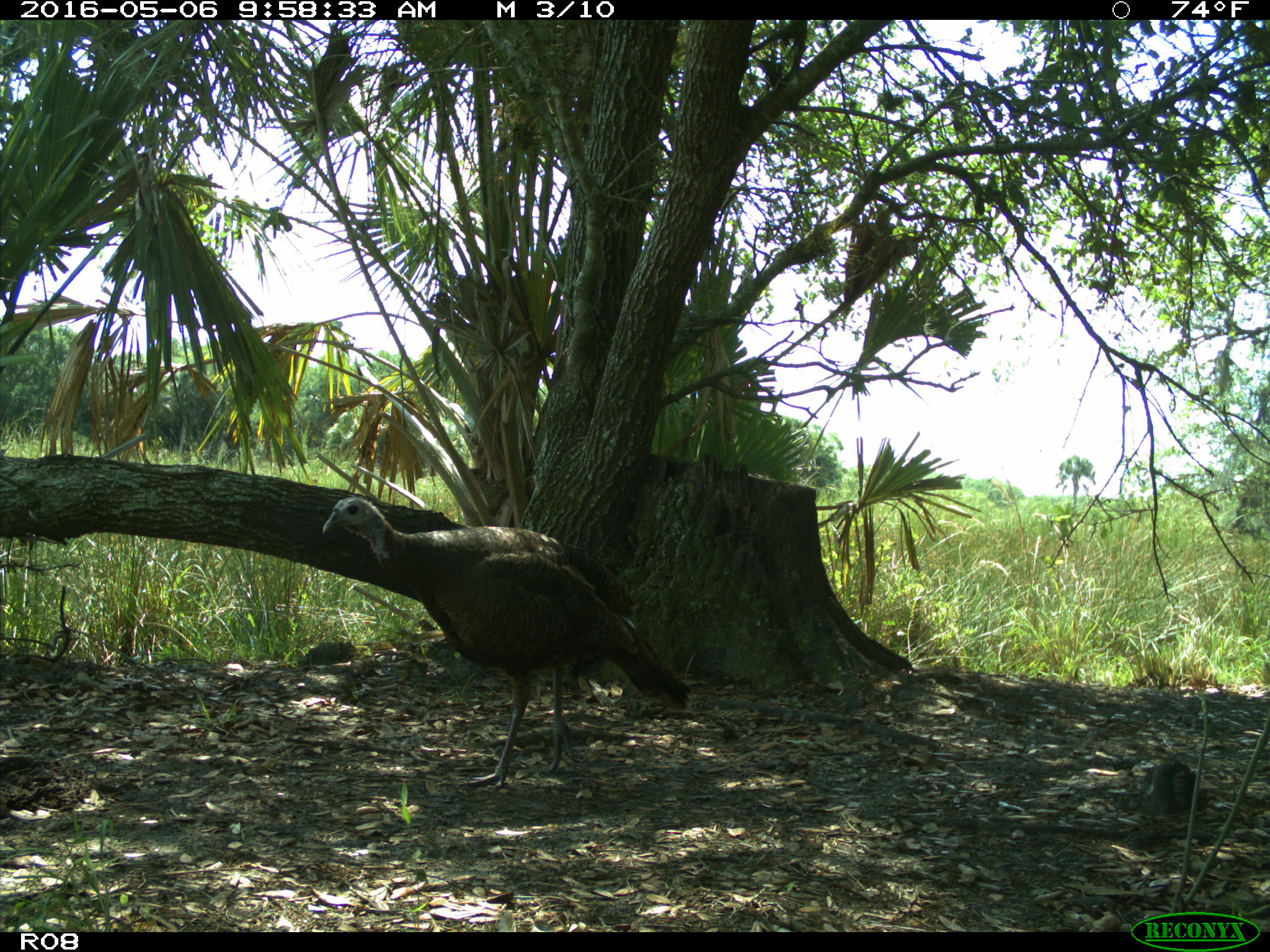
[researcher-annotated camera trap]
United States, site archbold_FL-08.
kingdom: Animalia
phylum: Chordata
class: Aves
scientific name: Aves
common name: birds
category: unidentified bird